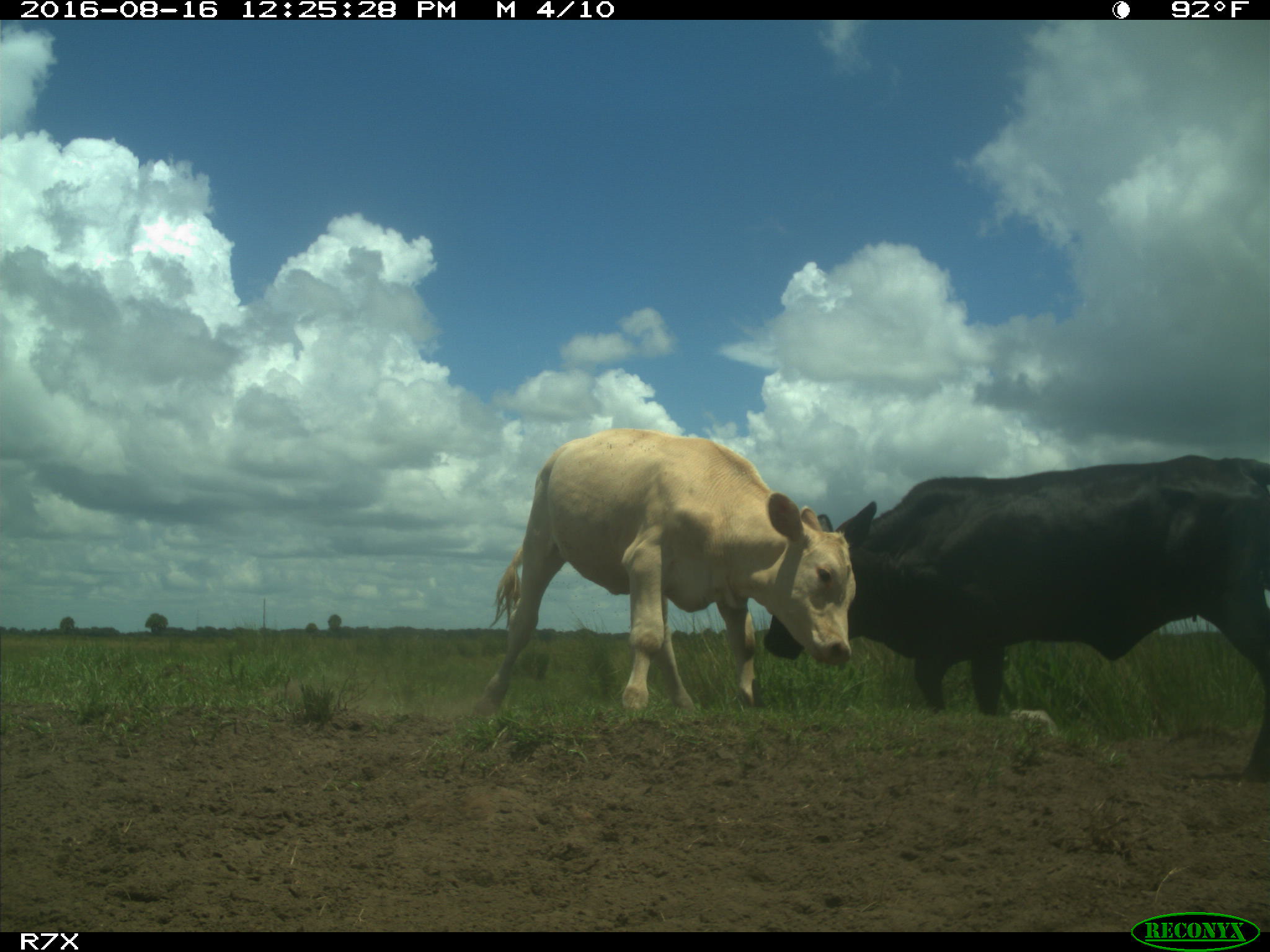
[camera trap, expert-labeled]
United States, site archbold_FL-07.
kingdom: Animalia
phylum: Chordata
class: Mammalia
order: Artiodactyla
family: Bovidae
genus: Bos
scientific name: Bos taurus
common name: domestic cow